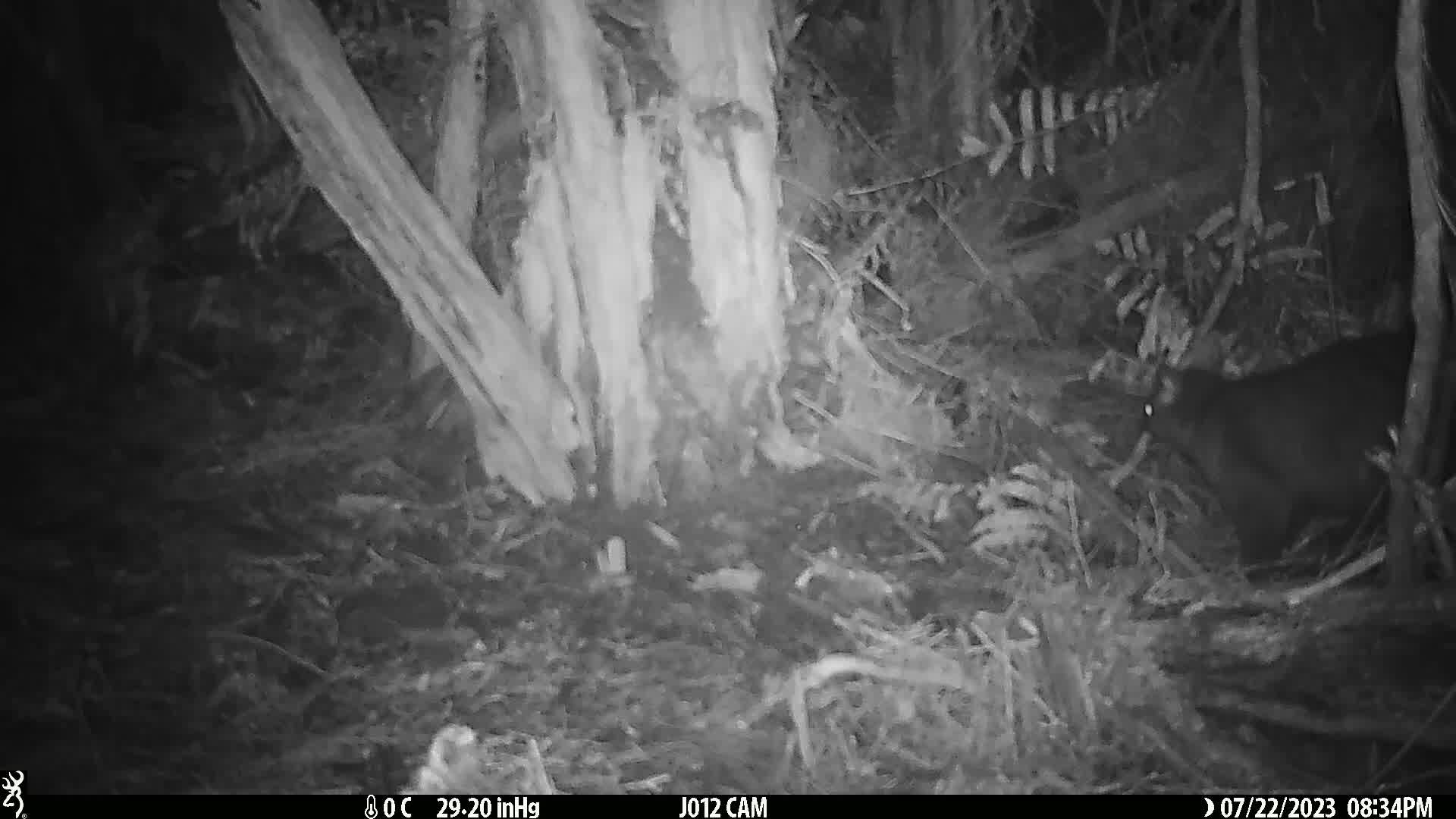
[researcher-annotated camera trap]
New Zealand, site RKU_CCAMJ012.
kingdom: Animalia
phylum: Chordata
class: Mammalia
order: Diprotodontia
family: Phalangeridae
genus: Trichosurus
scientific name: Trichosurus vulpecula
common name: common brushtail possum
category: possum